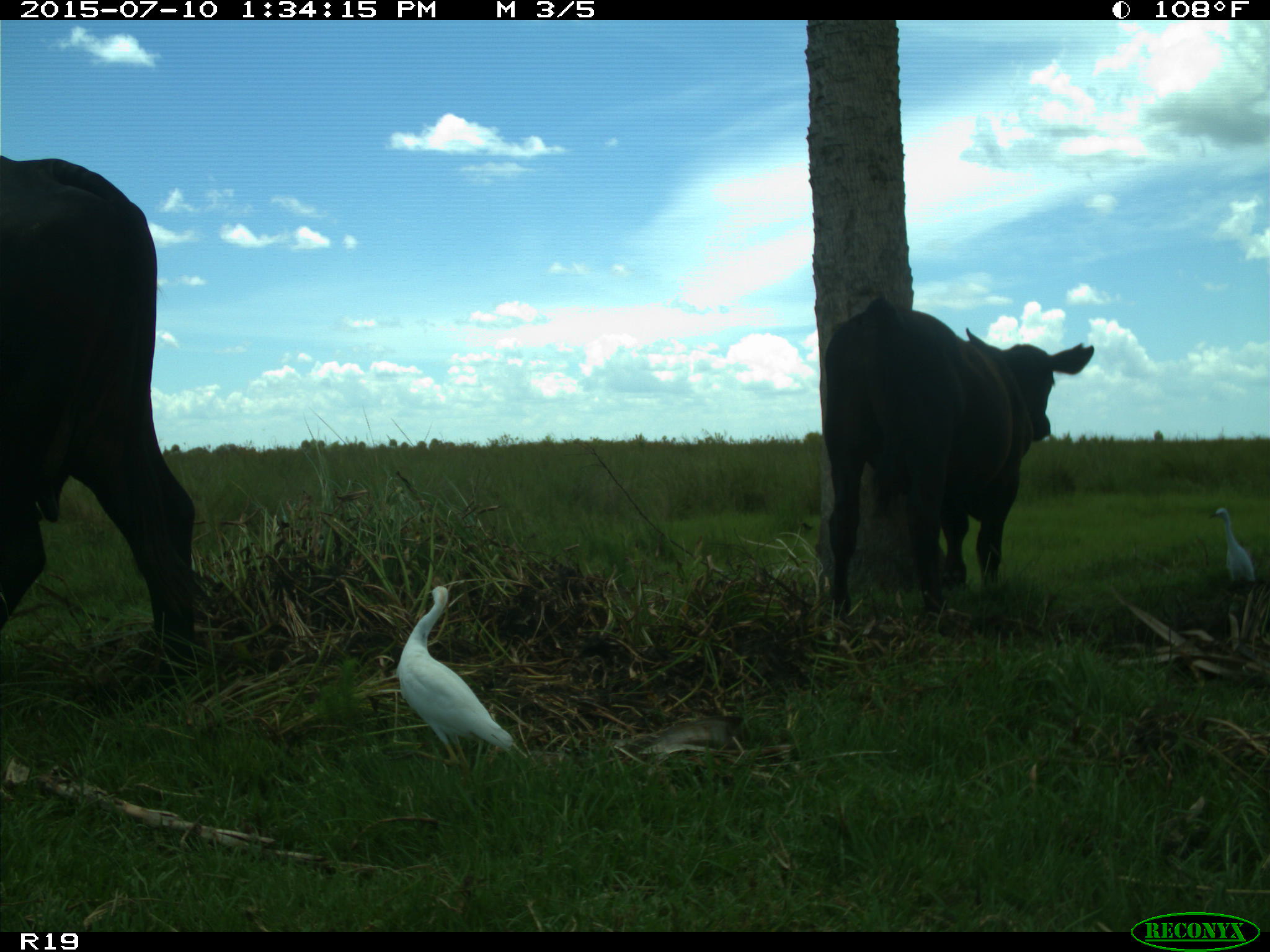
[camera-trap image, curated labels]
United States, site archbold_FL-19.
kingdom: Animalia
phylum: Chordata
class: Mammalia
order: Artiodactyla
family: Bovidae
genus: Bos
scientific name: Bos taurus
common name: domestic cow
Bos taurus (domestic cow).